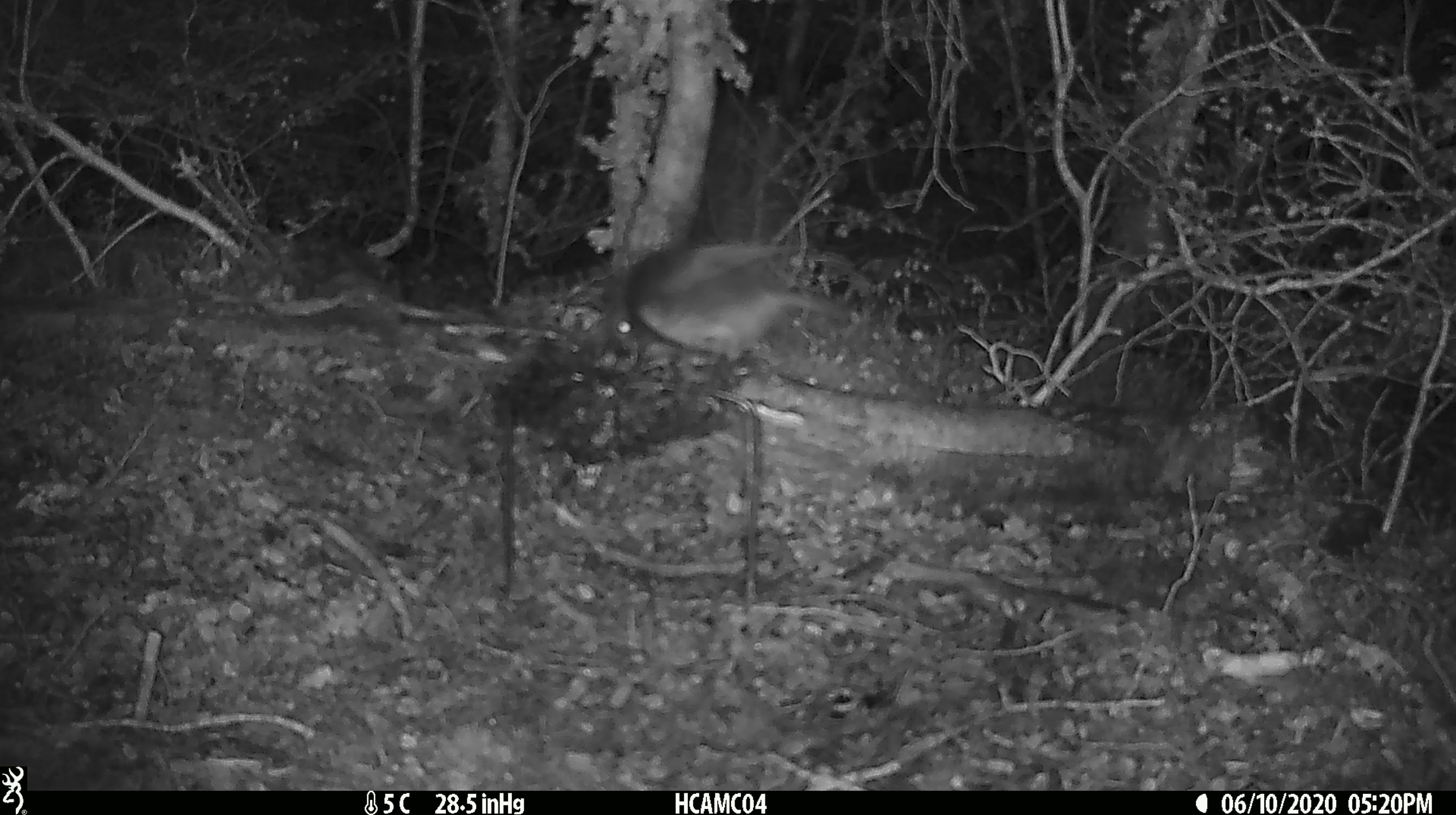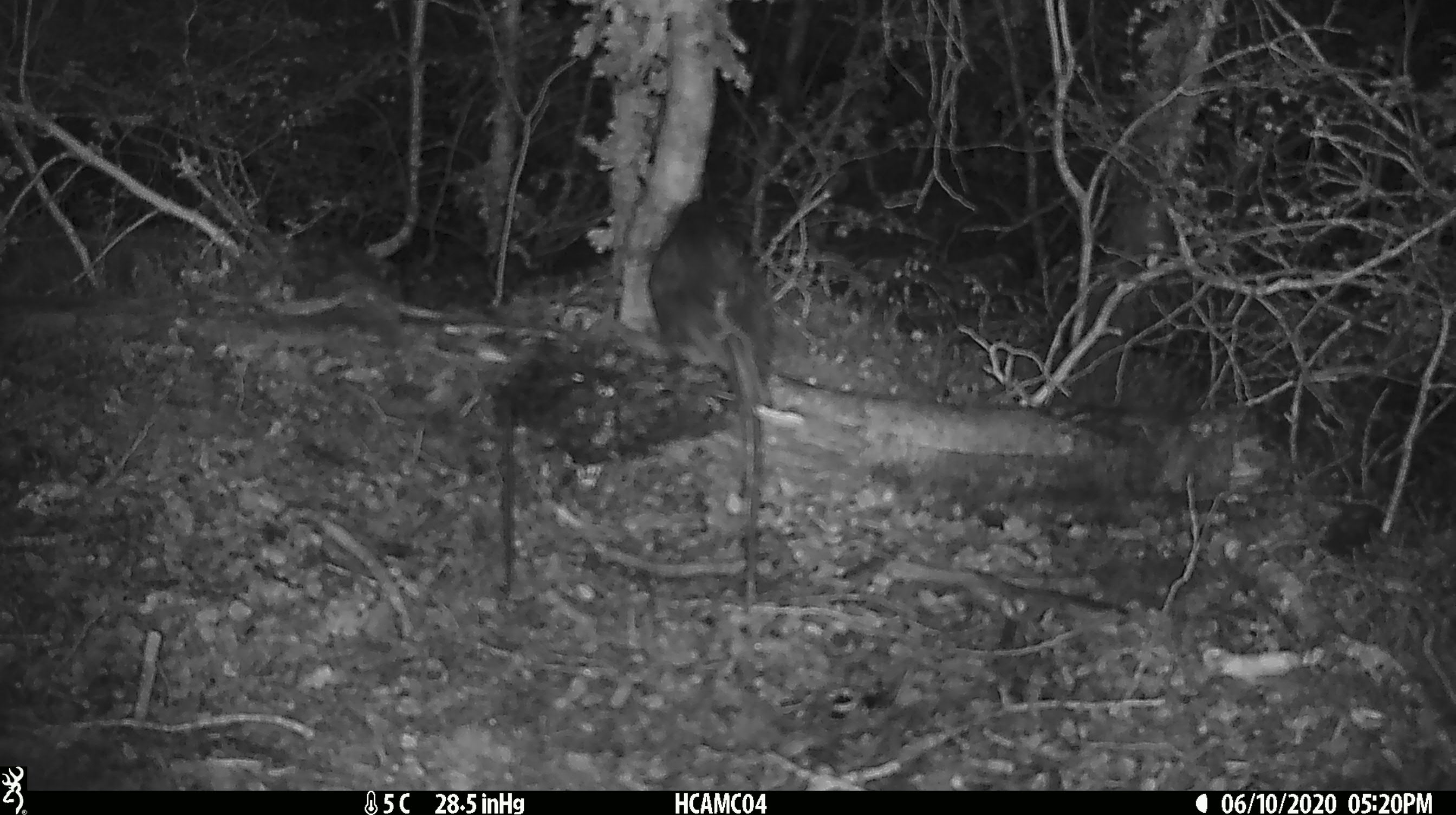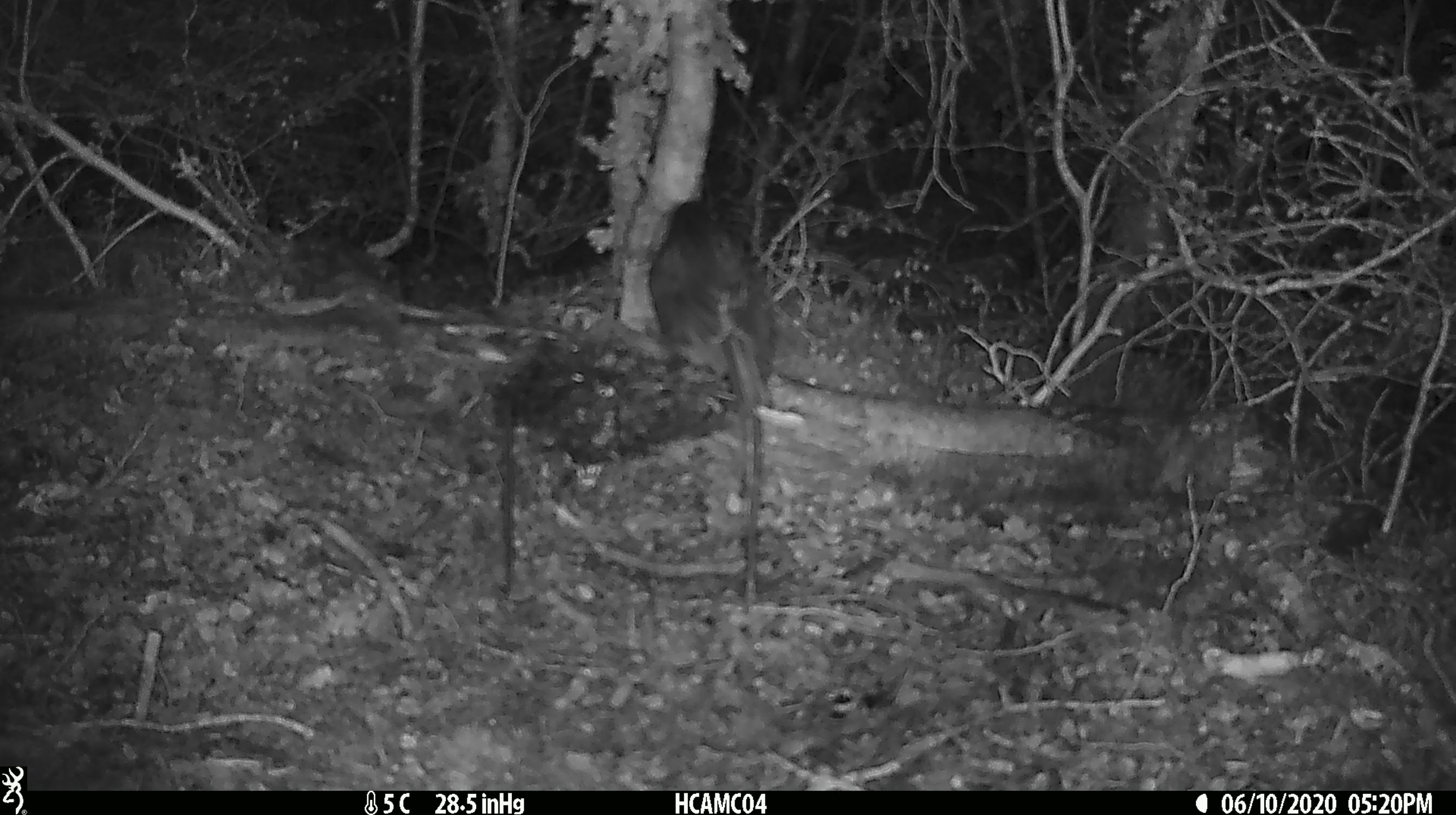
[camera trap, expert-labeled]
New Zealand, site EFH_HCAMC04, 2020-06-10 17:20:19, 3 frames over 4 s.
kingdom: Animalia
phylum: Chordata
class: Aves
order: Passeriformes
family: Petroicidae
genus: Petroica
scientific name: Petroica australis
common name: new zealand robin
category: robin